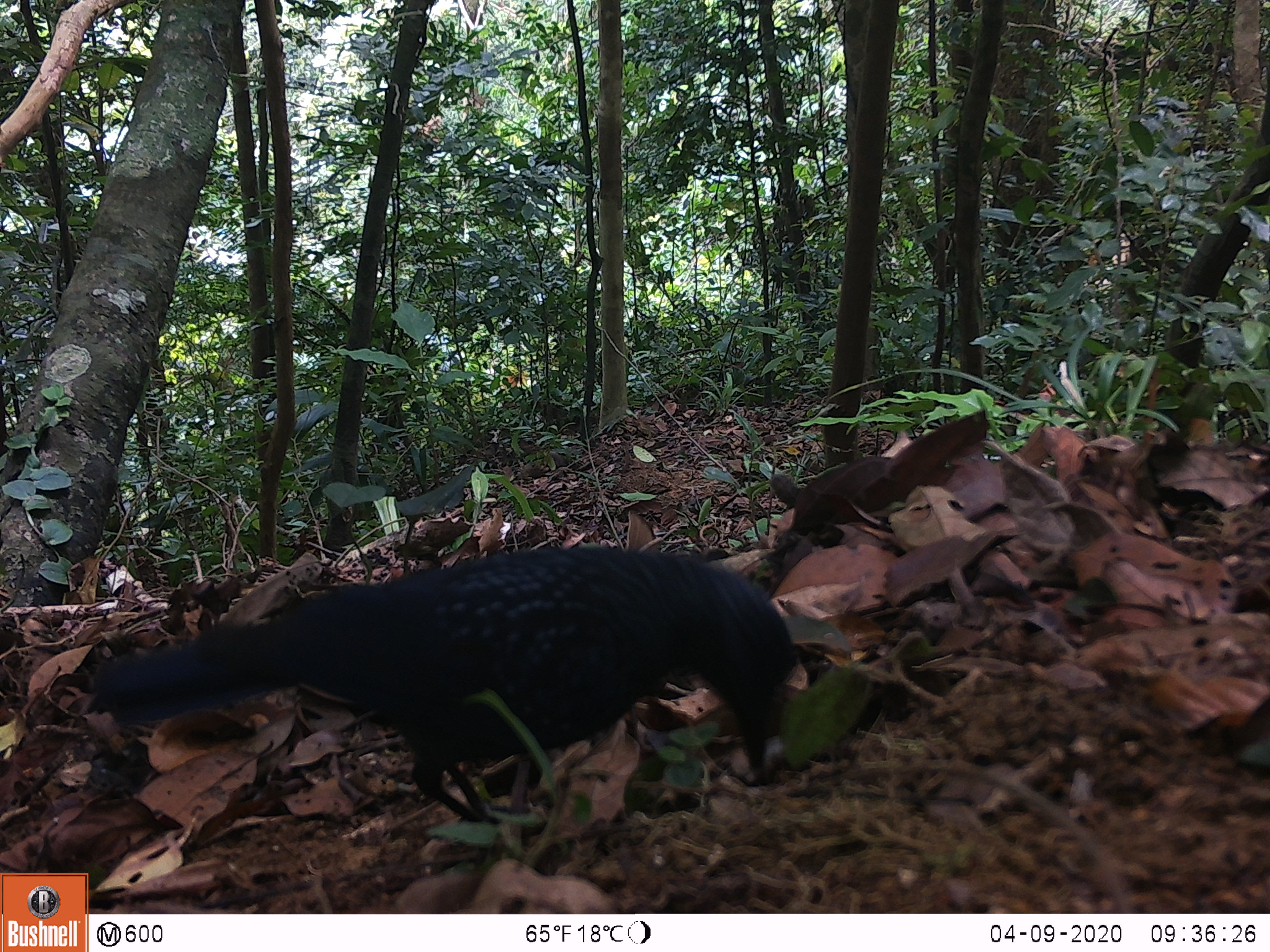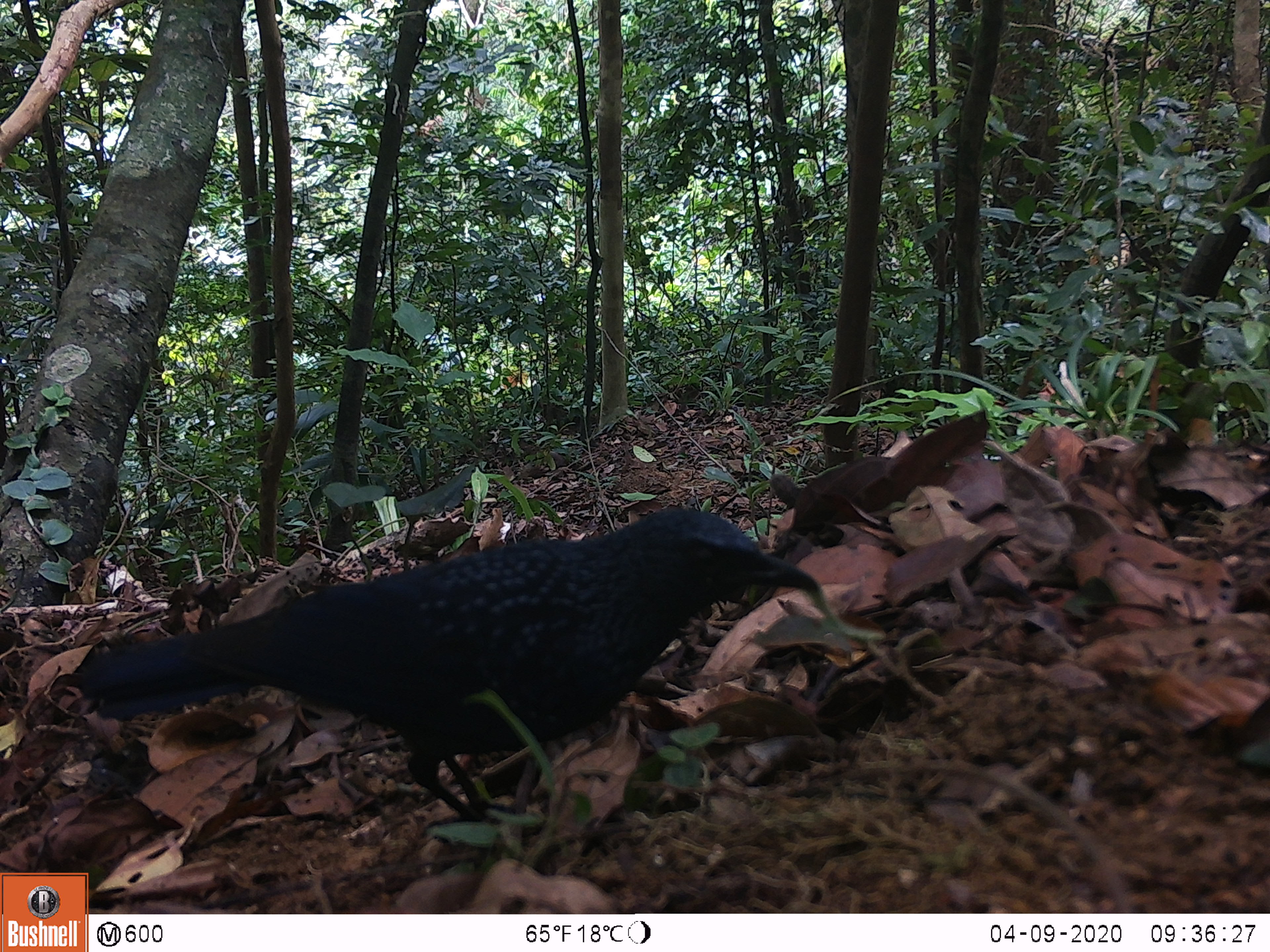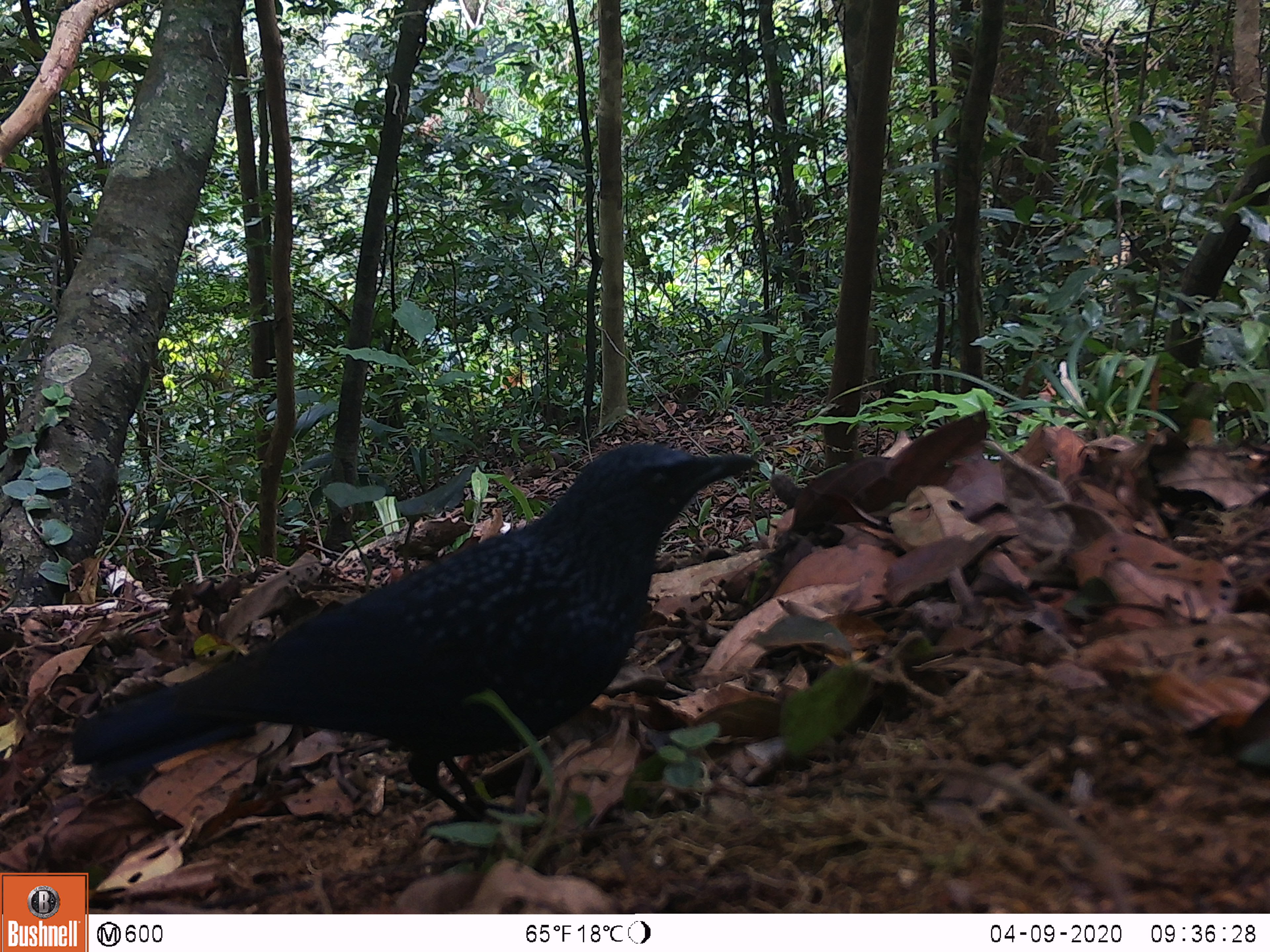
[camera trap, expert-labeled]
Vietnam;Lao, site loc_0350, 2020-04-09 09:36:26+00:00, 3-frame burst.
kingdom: Animalia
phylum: Chordata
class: Aves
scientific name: Aves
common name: bird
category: unidentified bird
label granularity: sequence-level